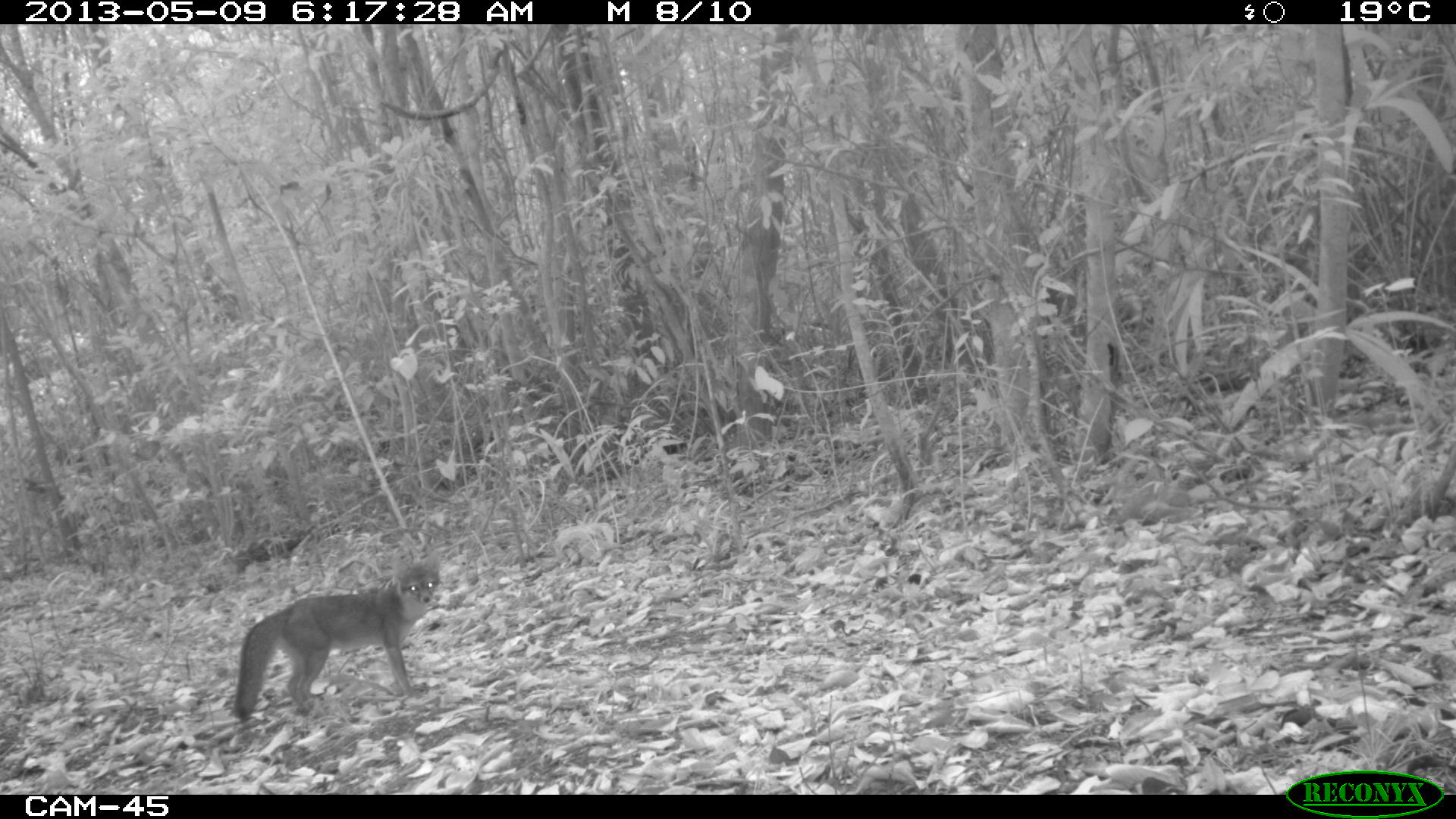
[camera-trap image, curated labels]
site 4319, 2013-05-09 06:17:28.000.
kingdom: Animalia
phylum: Chordata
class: Mammalia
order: Carnivora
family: Canidae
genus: Urocyon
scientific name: Urocyon cinereoargenteus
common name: gray fox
Urocyon cinereoargenteus (gray fox), count 1.